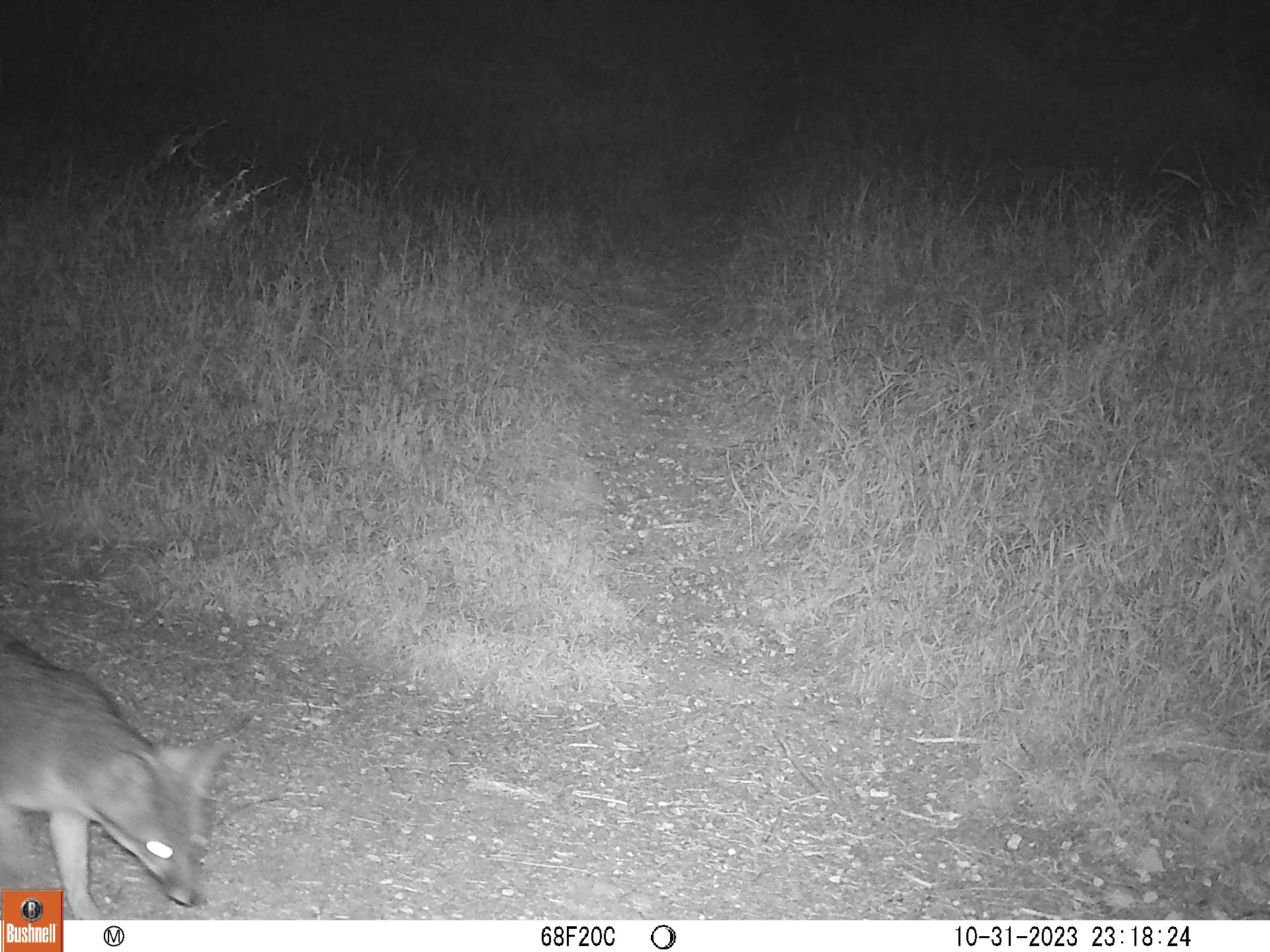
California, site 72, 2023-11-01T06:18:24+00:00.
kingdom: Animalia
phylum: Chordata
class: Mammalia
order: Carnivora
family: Canidae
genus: Urocyon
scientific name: Urocyon cinereoargenteus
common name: gray fox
Gray fox (Urocyon cinereoargenteus).